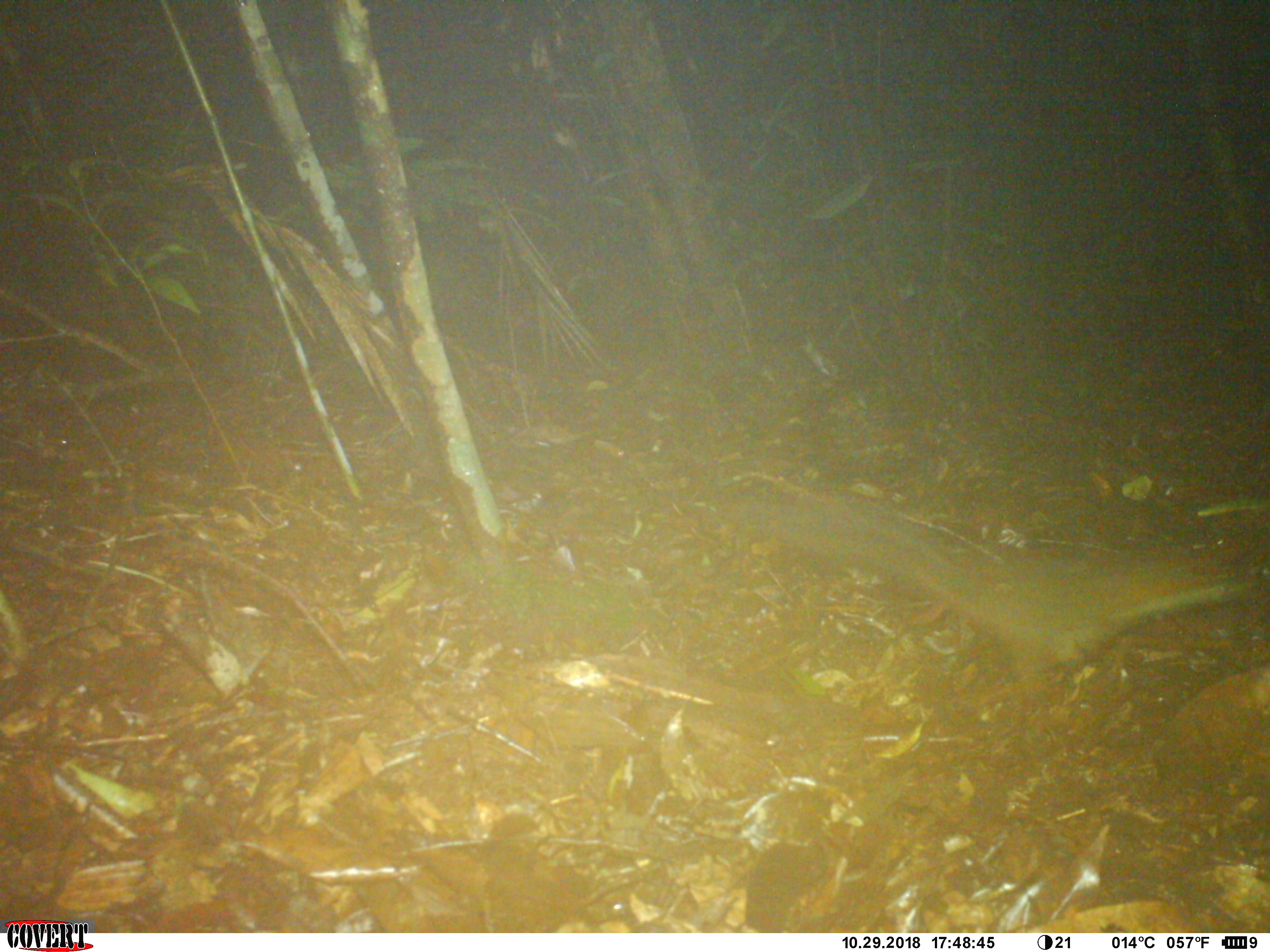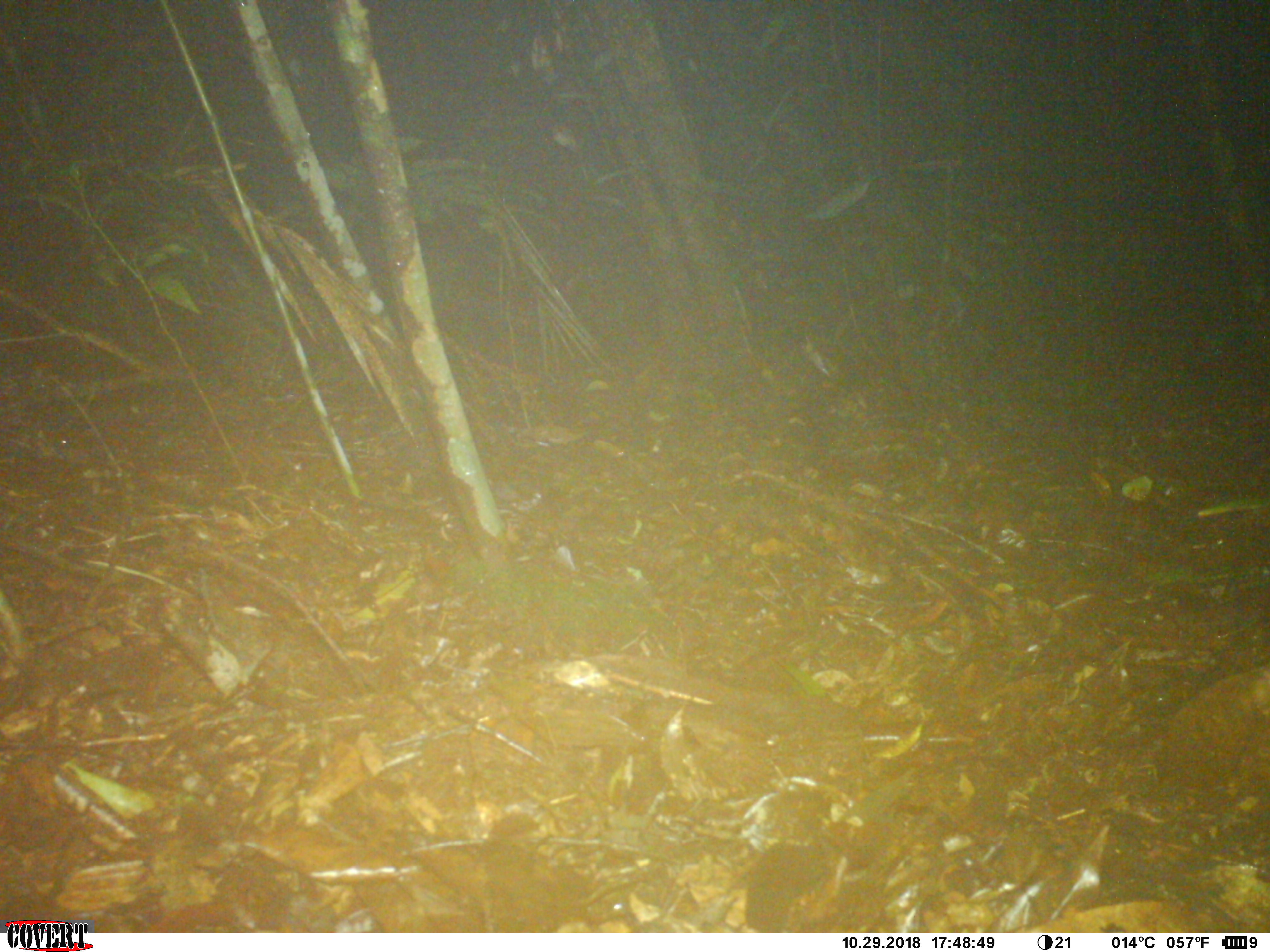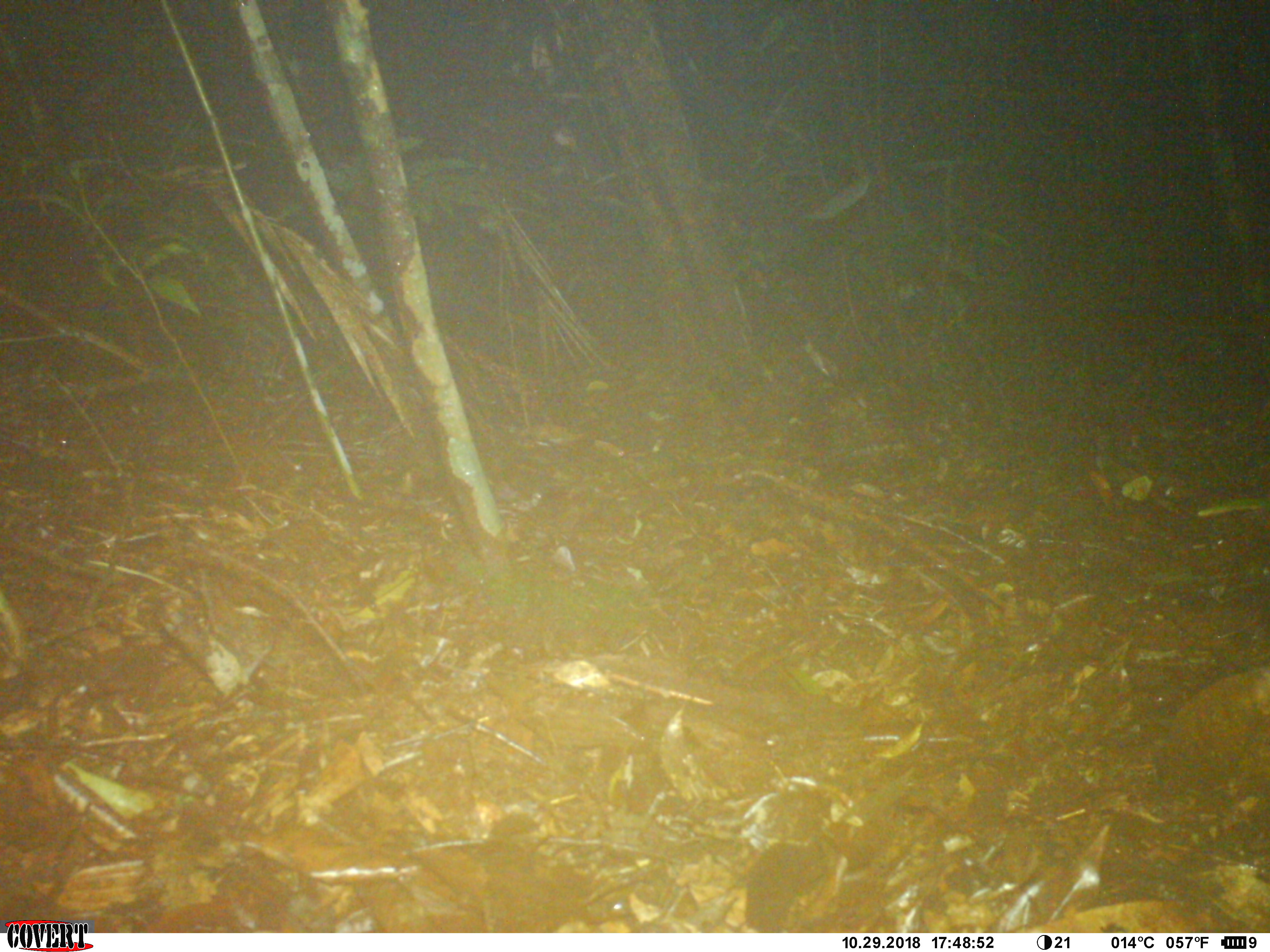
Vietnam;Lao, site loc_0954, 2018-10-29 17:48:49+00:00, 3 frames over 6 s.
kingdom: Animalia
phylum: Chordata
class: Mammalia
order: Rodentia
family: Sciuridae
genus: Dremomys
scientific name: Dremomys rufigenis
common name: red-cheeked squirrel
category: red cheeked squirrel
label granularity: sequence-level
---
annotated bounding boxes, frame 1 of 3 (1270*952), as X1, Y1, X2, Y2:
red cheeked squirrel: 753, 490, 1260, 687